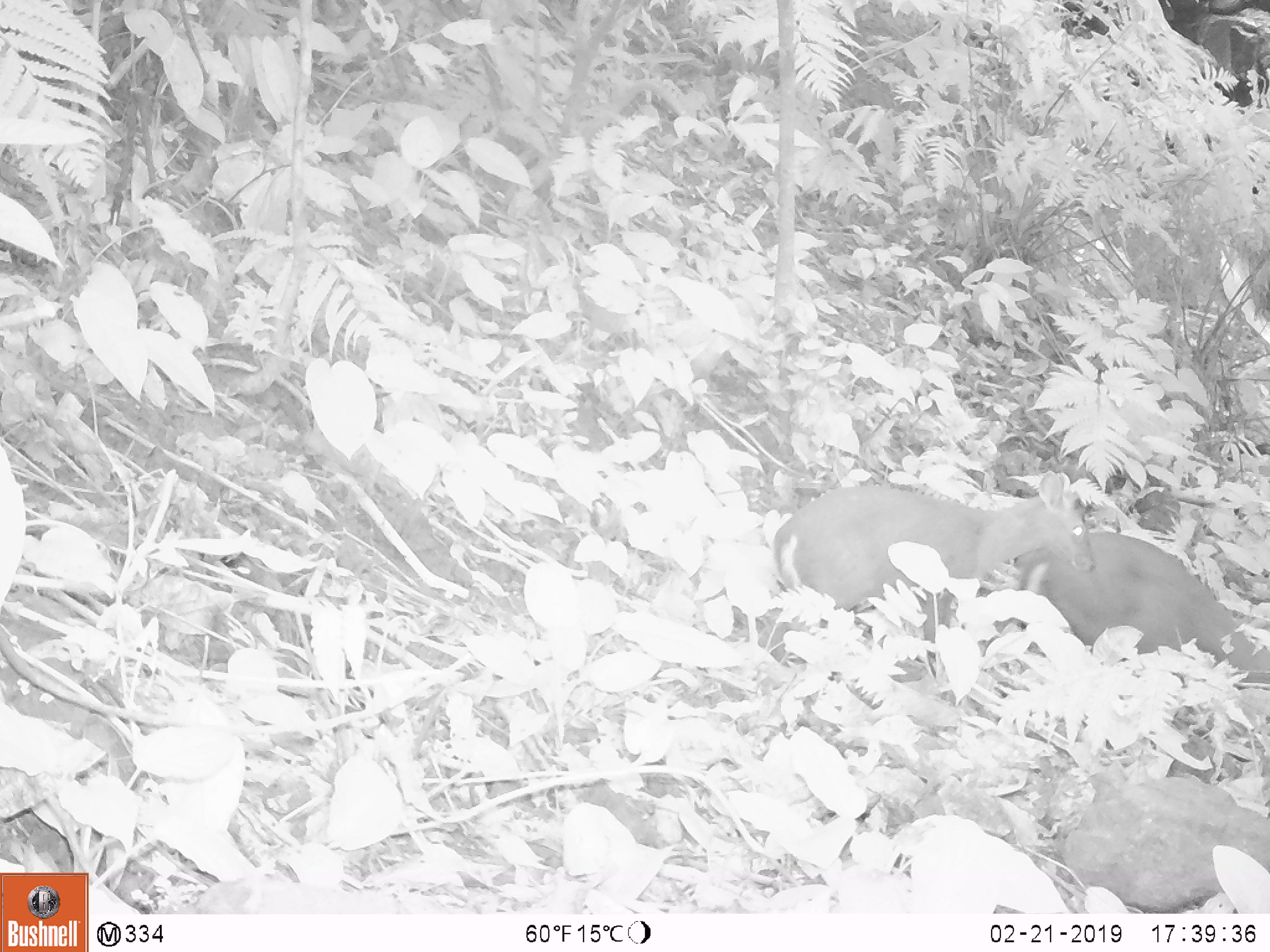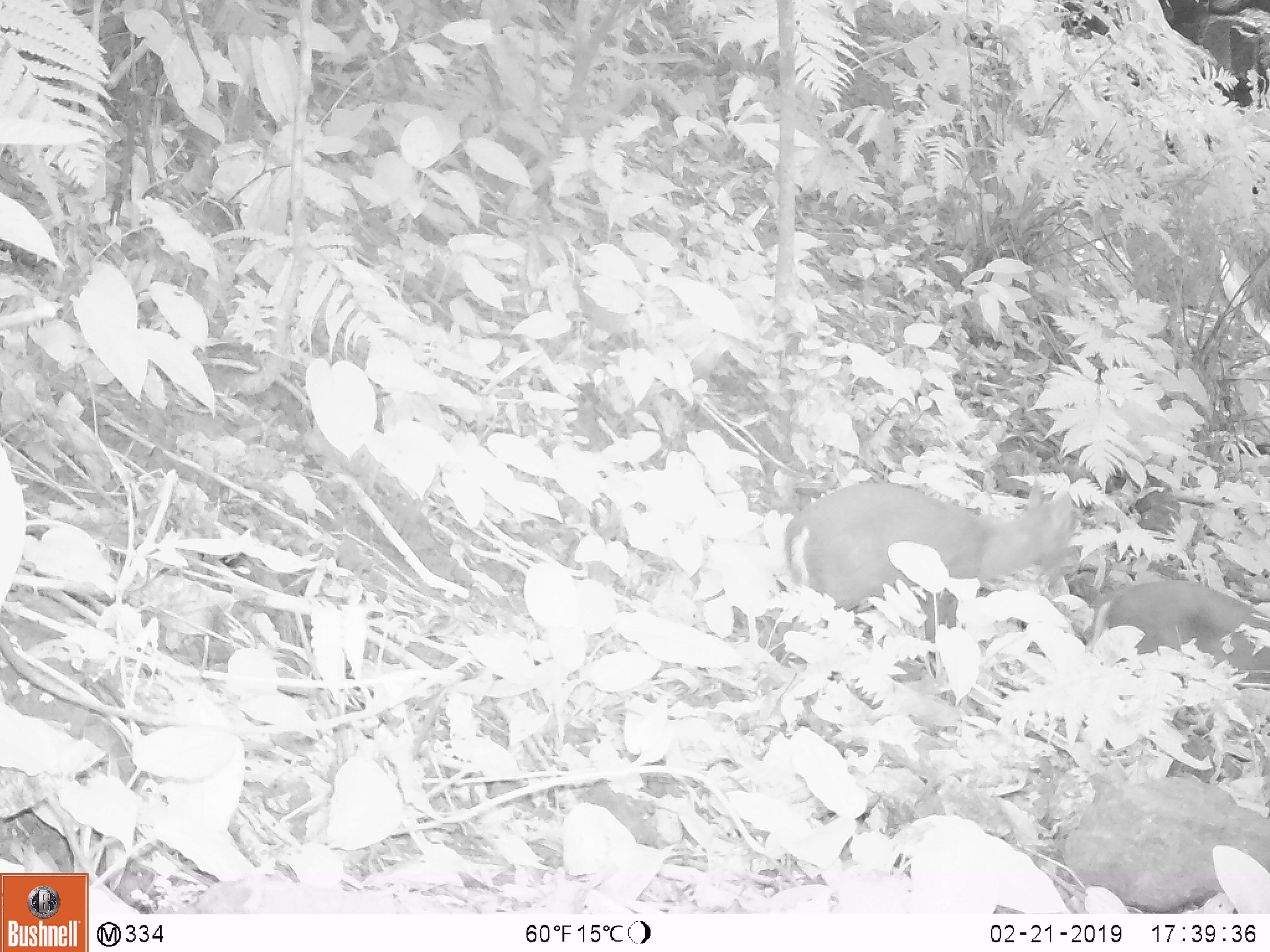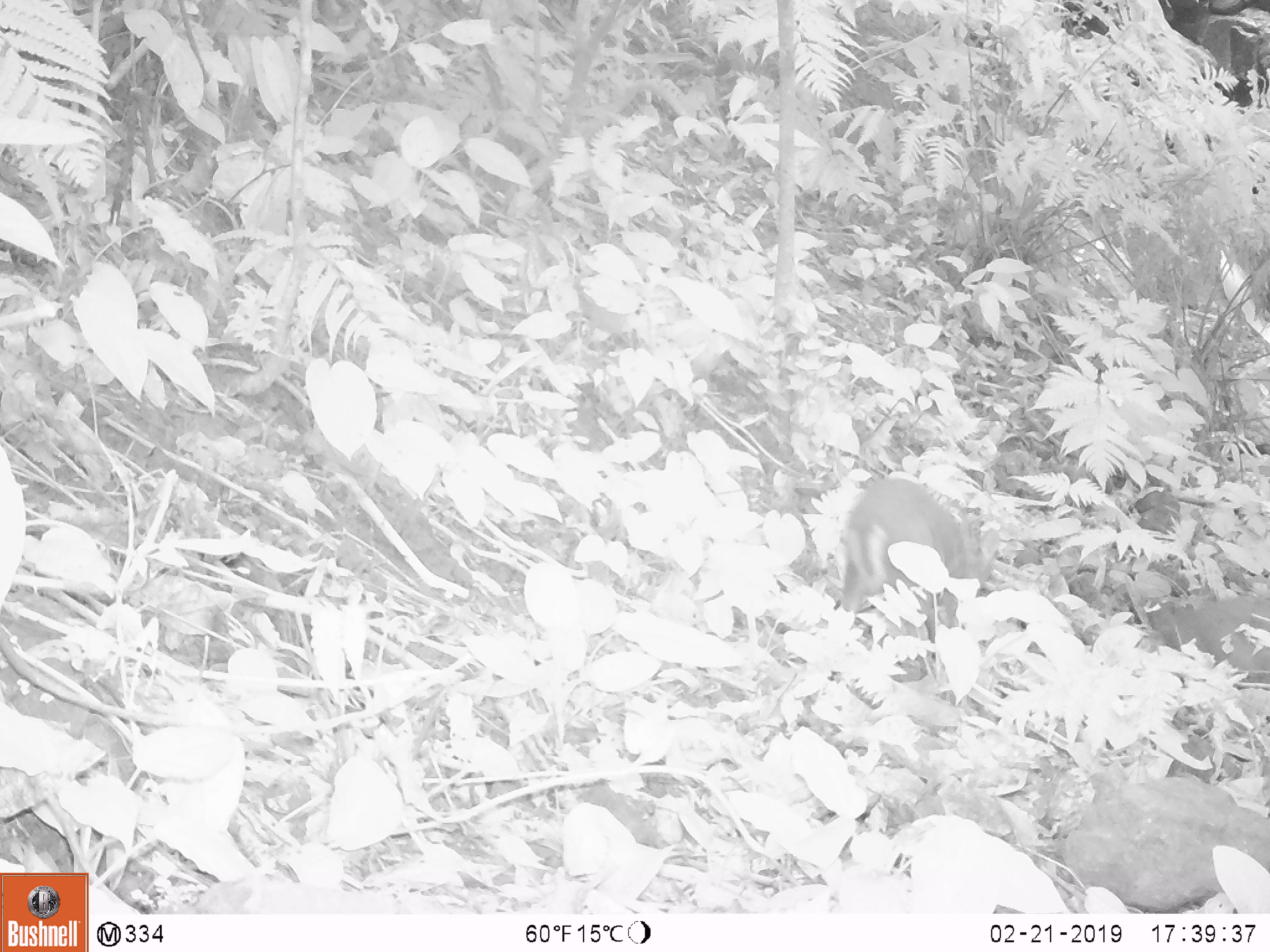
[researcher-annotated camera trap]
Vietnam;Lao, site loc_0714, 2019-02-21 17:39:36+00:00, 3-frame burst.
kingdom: Animalia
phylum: Chordata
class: Mammalia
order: Artiodactyla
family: Cervidae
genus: Muntiacus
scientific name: Muntiacus rooseveltorum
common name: roosevelt's muntjac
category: roosevelts muntjac group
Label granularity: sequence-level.